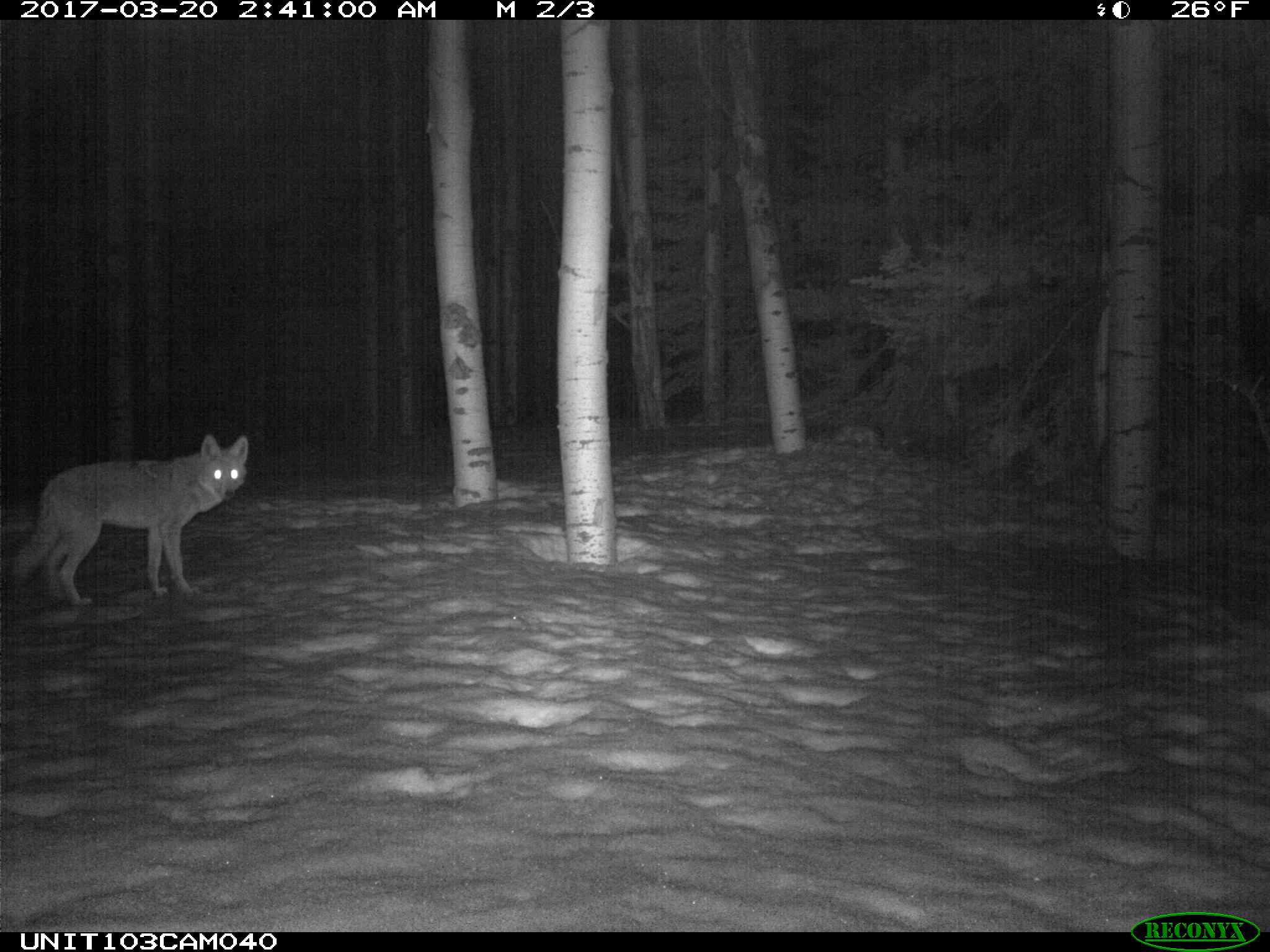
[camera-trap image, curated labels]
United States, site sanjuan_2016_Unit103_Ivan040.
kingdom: Animalia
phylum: Chordata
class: Mammalia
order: Carnivora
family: Canidae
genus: Canis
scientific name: Canis latrans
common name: coyote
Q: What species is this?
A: Canis latrans (coyote).